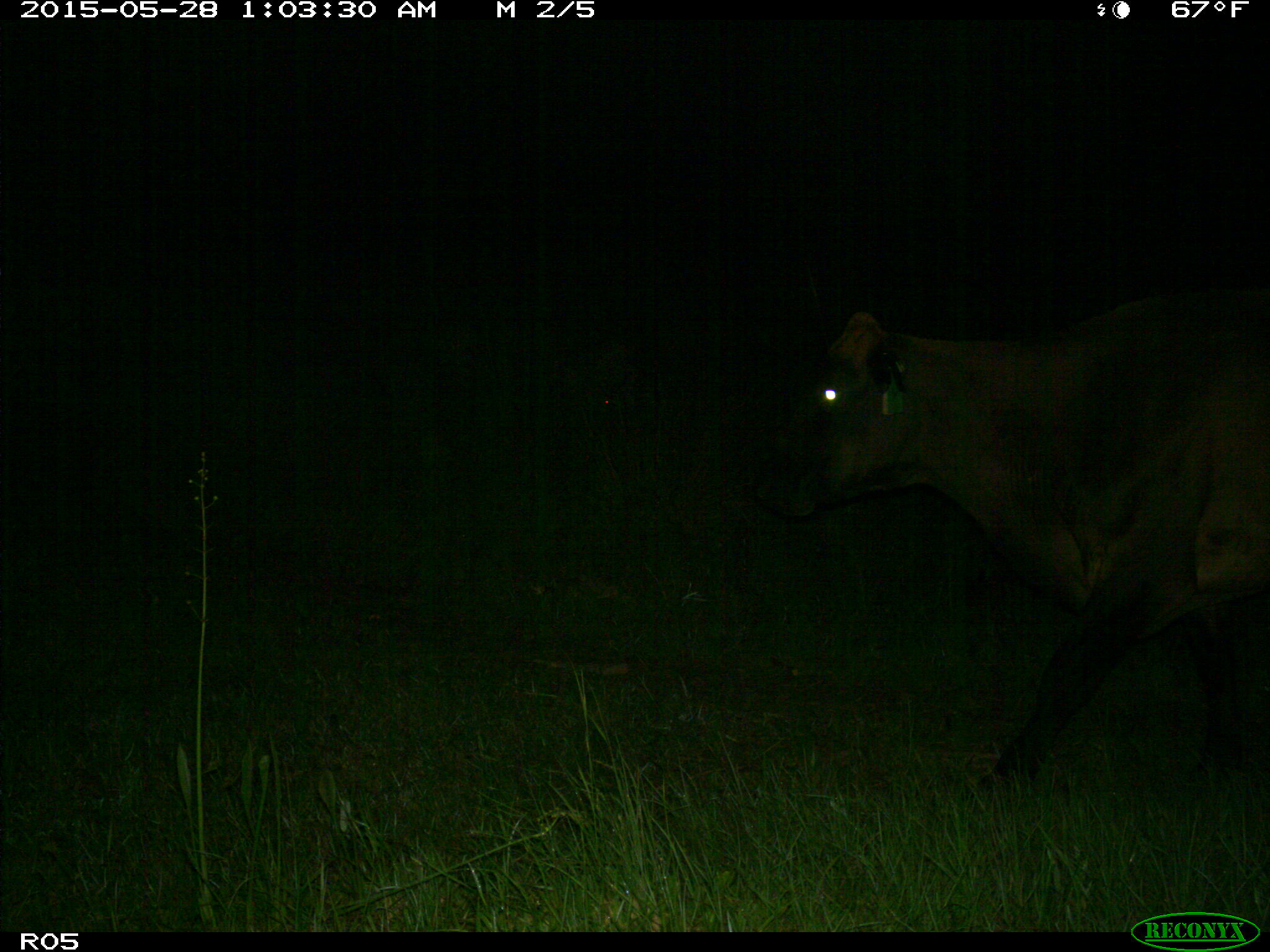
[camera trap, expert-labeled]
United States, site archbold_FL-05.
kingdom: Animalia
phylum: Chordata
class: Mammalia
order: Artiodactyla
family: Bovidae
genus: Bos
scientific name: Bos taurus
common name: domestic cow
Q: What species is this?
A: Bos taurus (domestic cow).